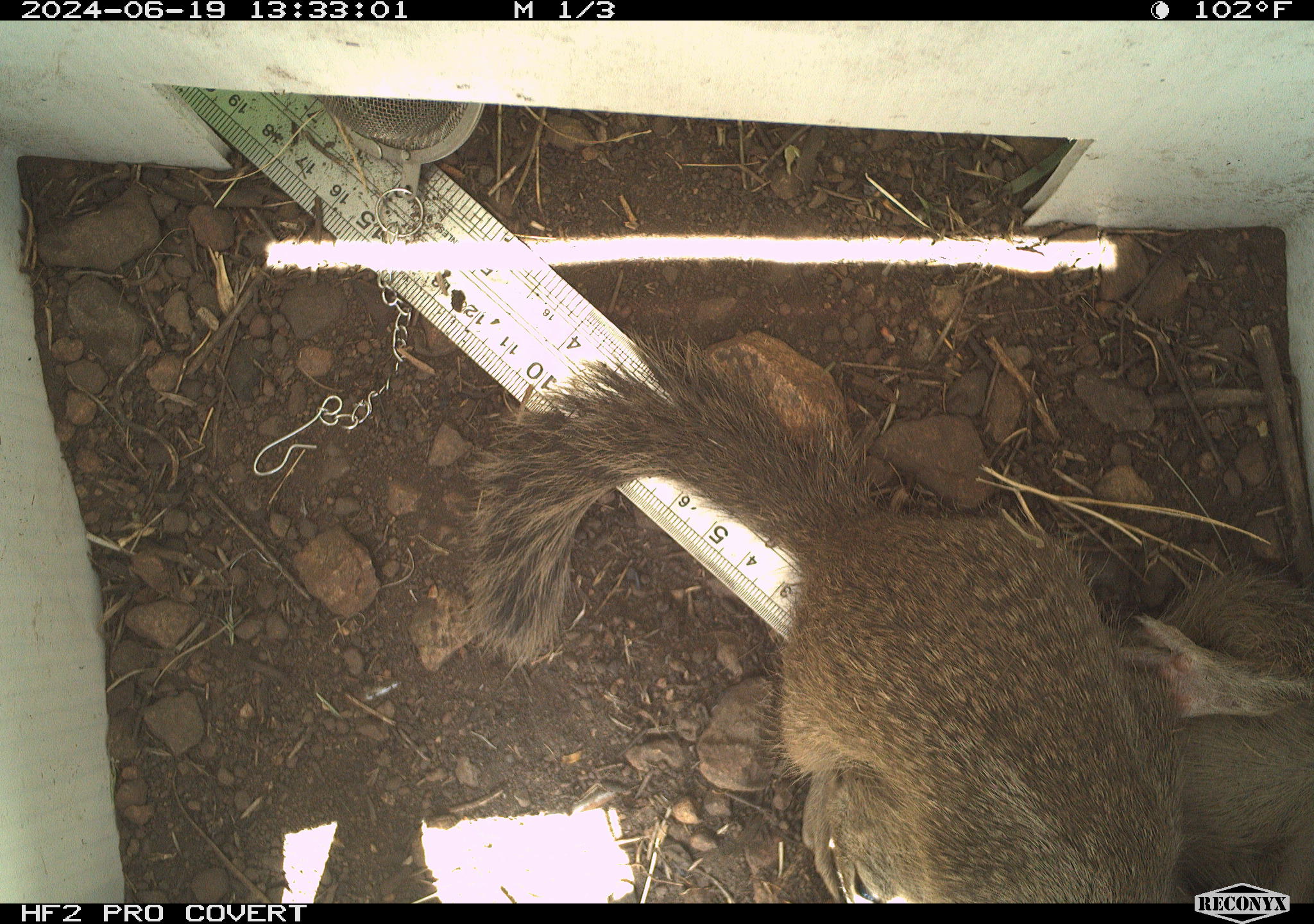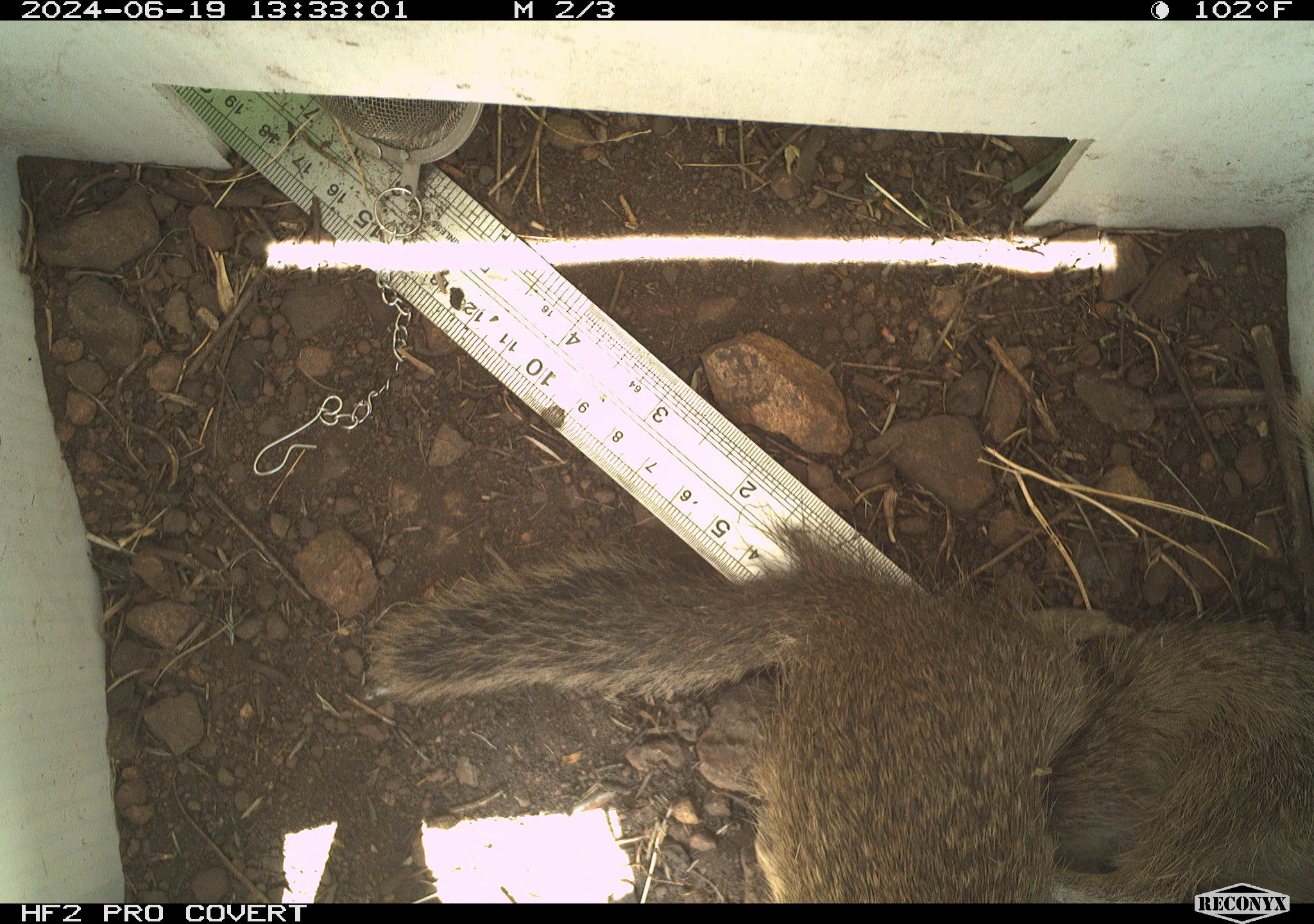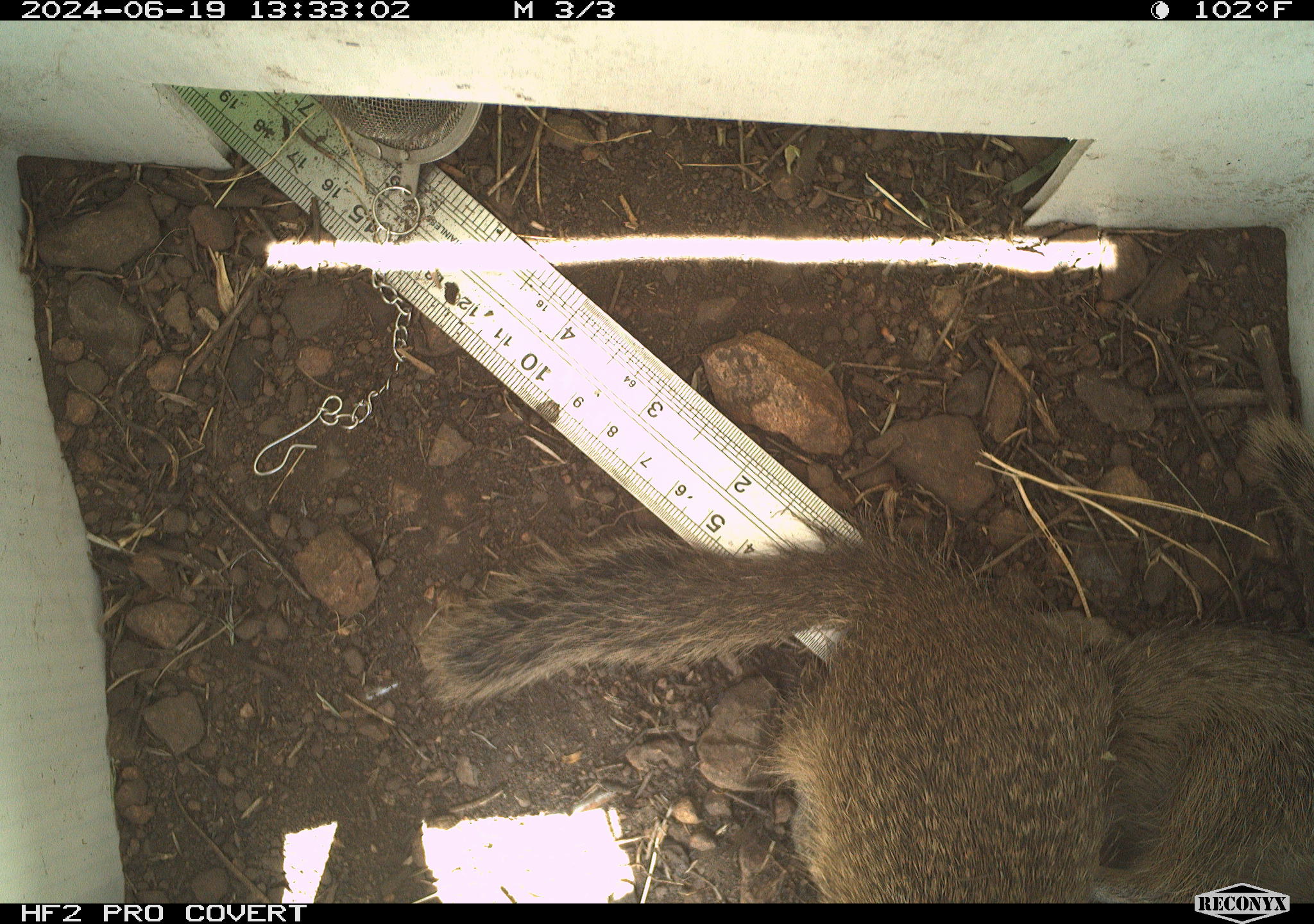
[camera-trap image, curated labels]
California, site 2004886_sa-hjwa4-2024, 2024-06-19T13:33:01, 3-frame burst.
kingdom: Animalia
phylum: Chordata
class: Mammalia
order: Rodentia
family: Sciuridae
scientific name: Sciuridae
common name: squirrels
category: sciuridae family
Sciuridae family (squirrels) (Sciuridae).